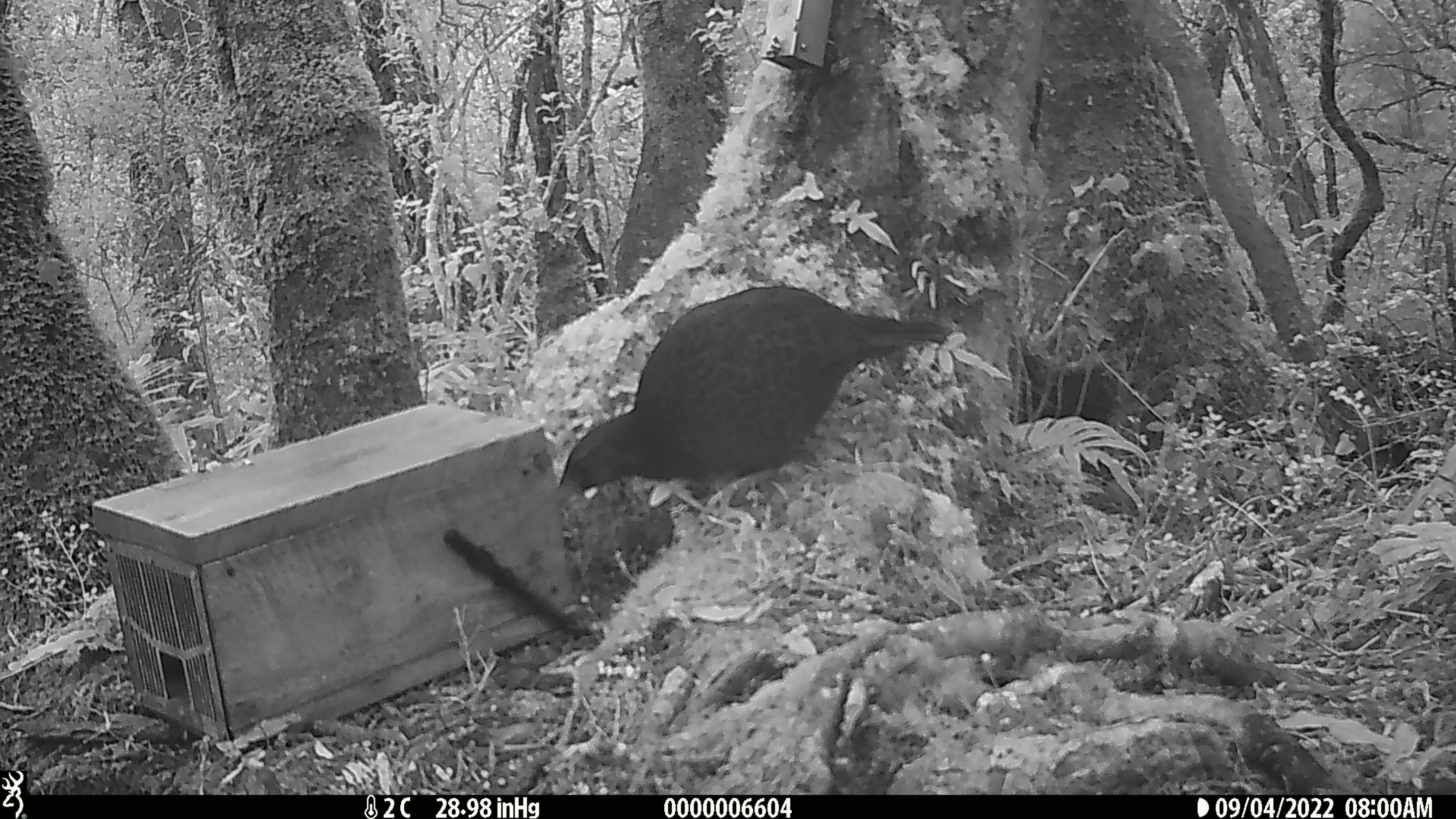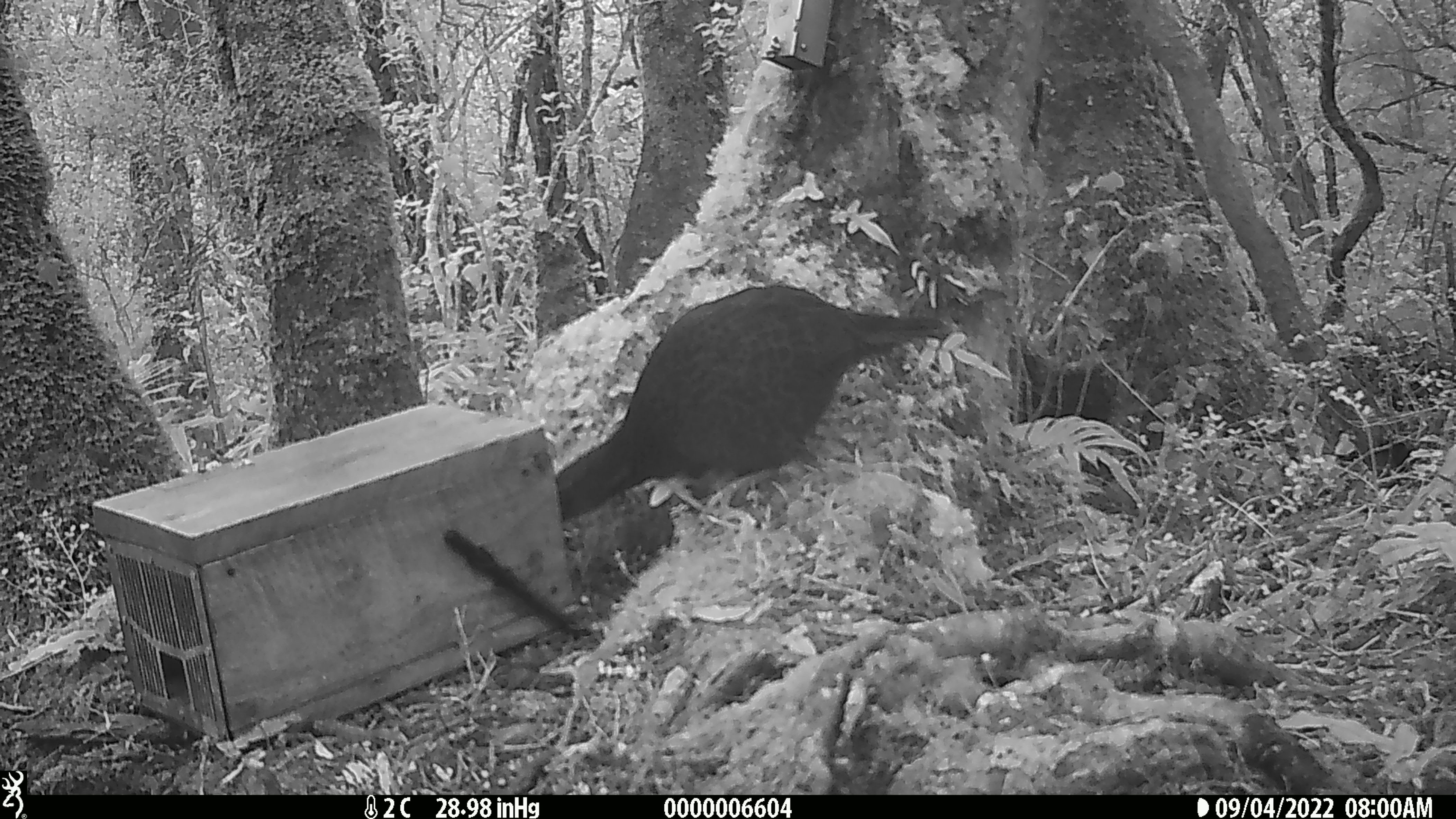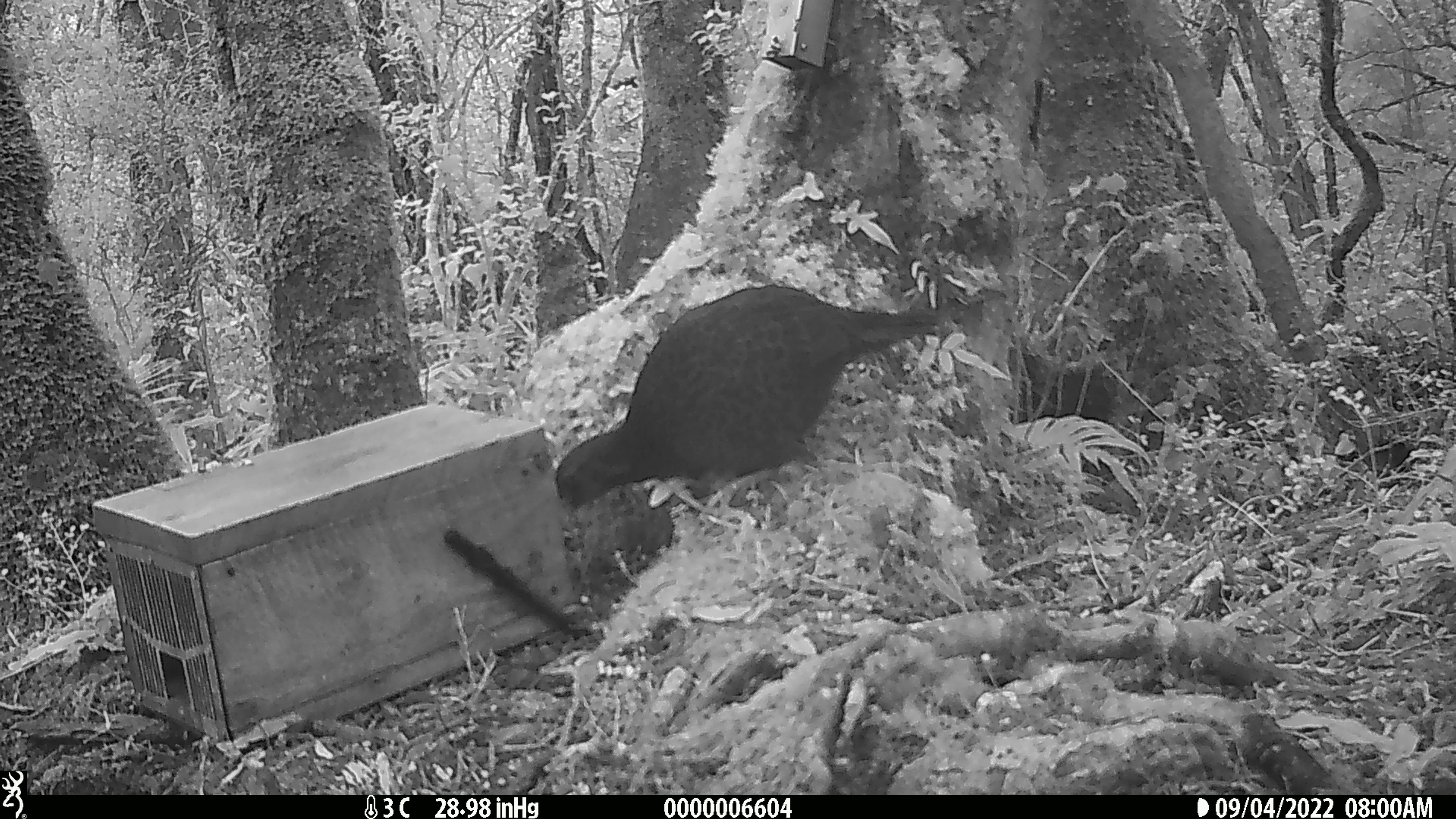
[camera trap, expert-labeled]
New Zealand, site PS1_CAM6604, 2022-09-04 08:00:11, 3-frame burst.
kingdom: Animalia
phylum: Chordata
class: Aves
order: Gruiformes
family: Rallidae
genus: Gallirallus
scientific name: Gallirallus australis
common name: weka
Weka (Gallirallus australis).